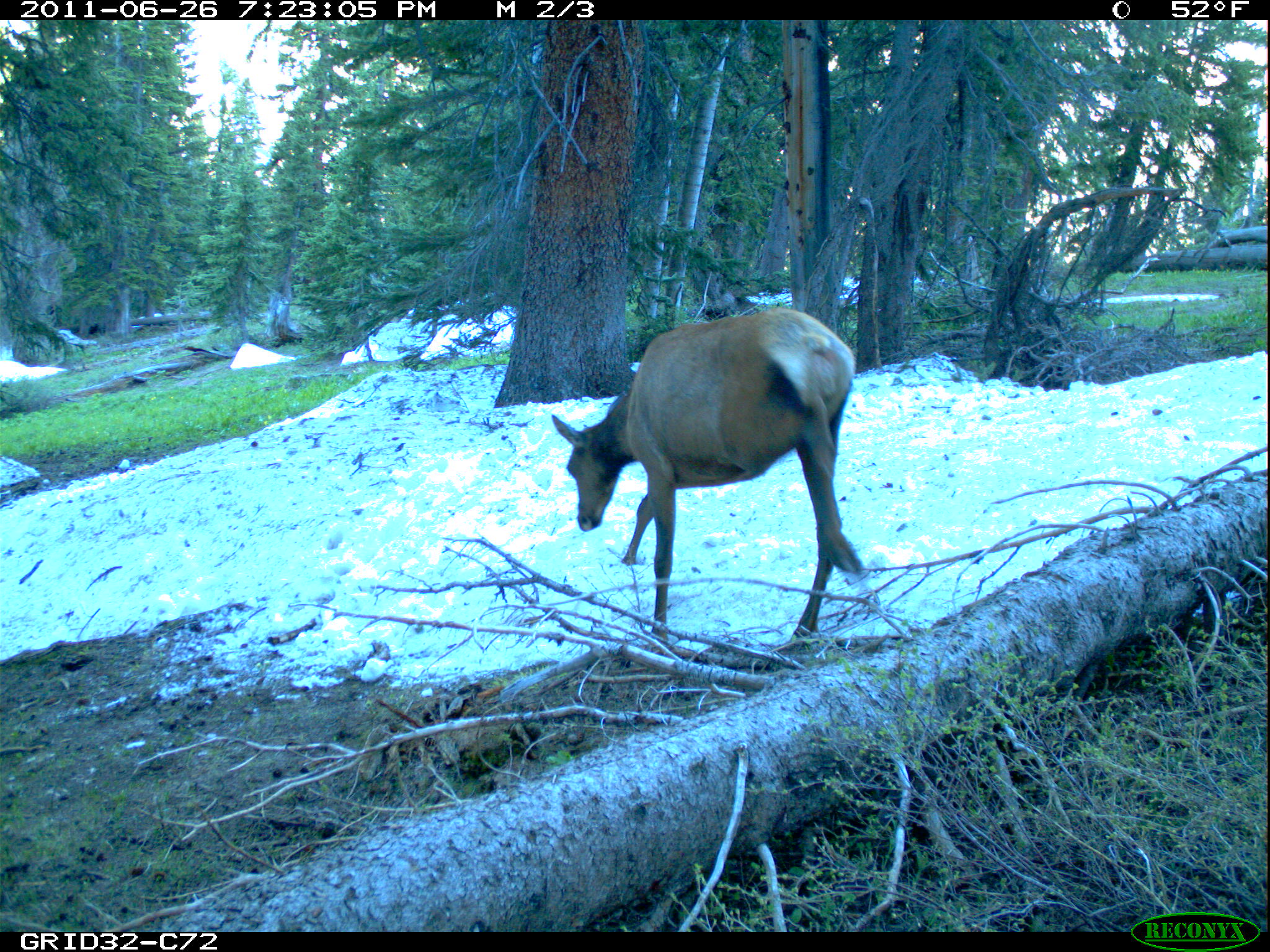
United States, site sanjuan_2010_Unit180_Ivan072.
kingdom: Animalia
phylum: Chordata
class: Mammalia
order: Artiodactyla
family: Cervidae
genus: Cervus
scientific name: Cervus elaphus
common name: red deer